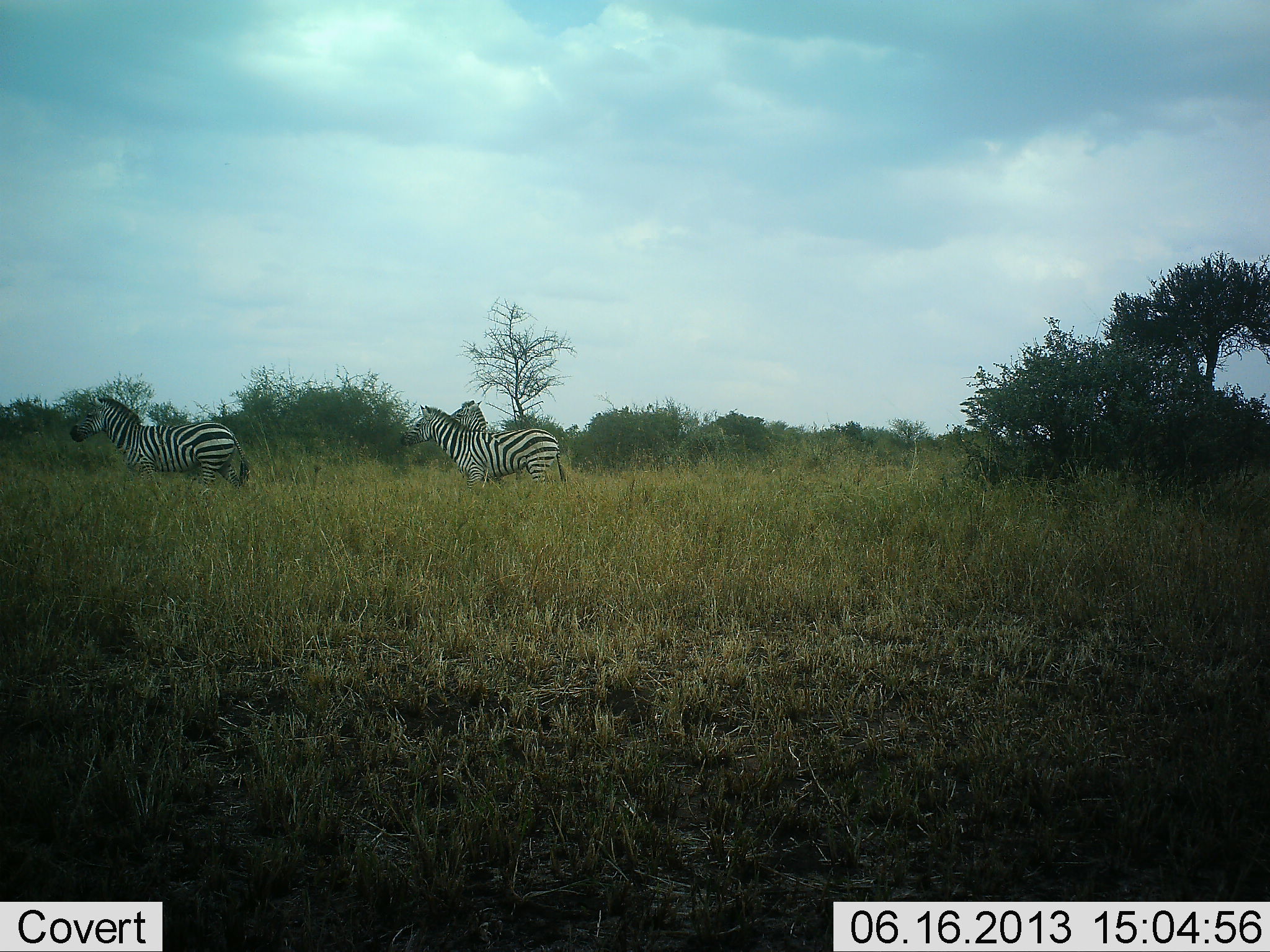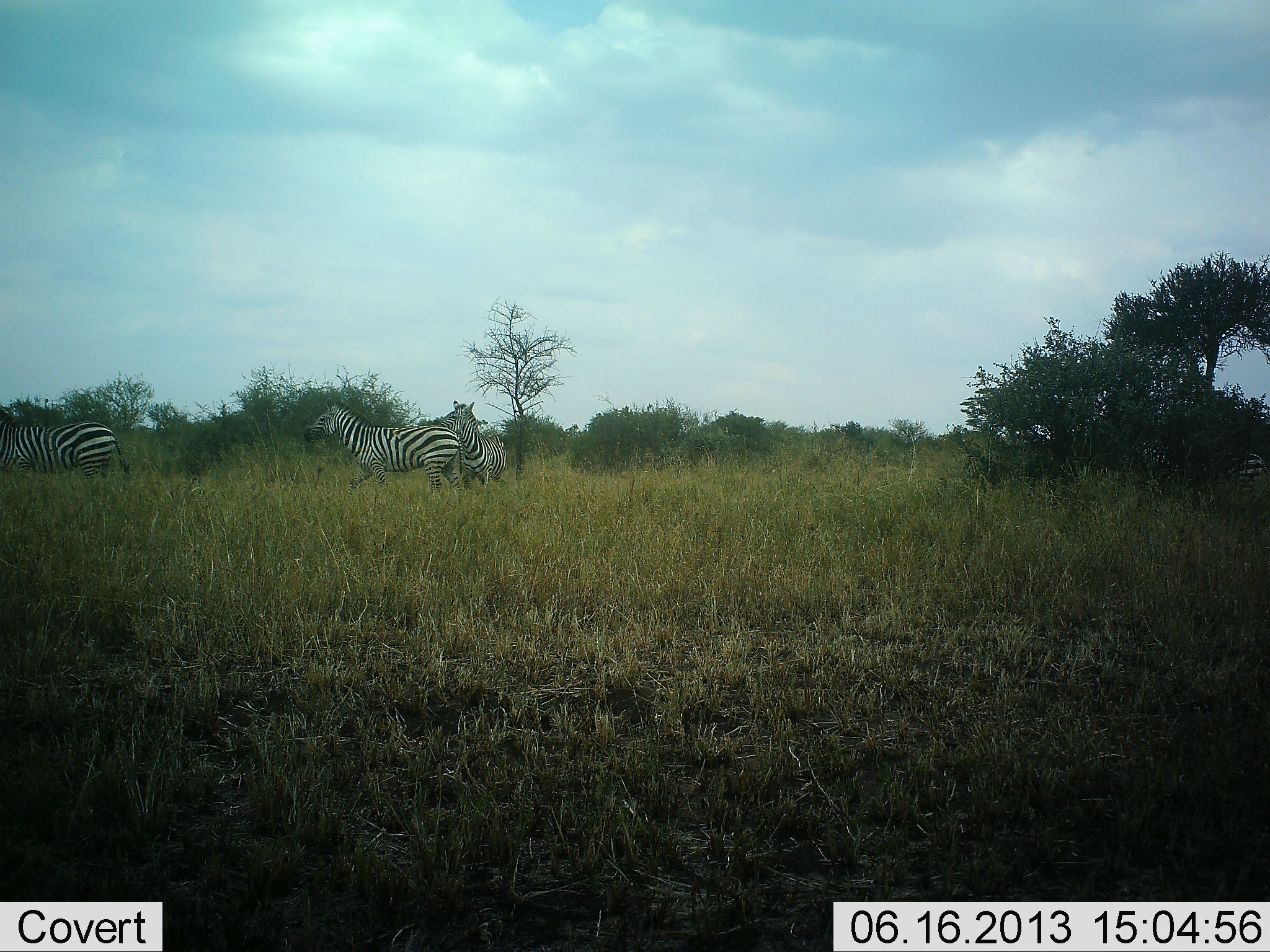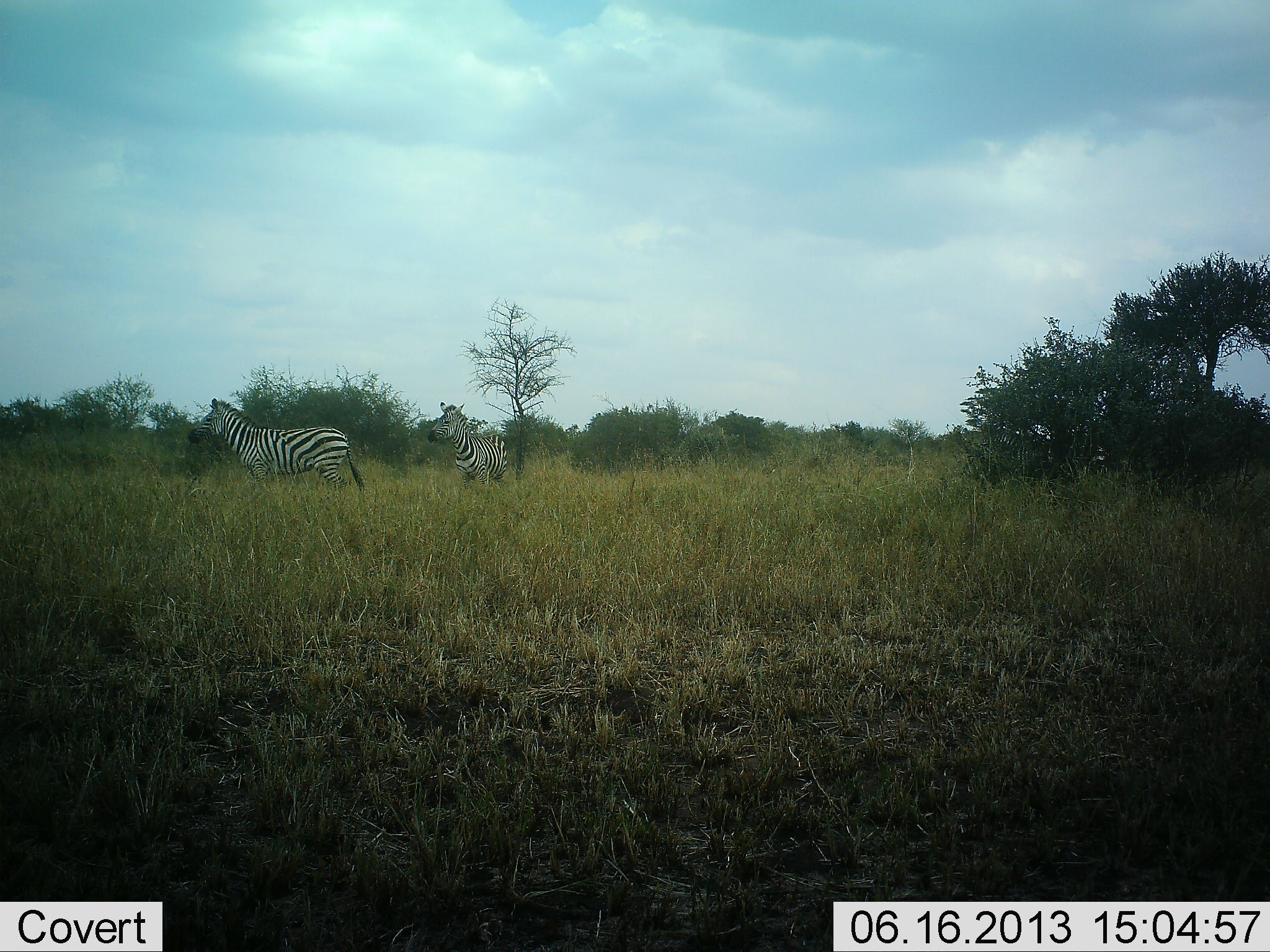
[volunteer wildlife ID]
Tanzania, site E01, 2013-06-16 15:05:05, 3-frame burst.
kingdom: Animalia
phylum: Chordata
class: Mammalia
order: Perissodactyla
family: Equidae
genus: Equus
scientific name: Equus quagga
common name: plains zebra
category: zebra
Zebra (plains zebra) (Equus quagga), count 4. Behavior (volunteer vote fractions): standing 8%, resting 0%, moving 100%, interacting 0%. Young present (vote fraction): 0%. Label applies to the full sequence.